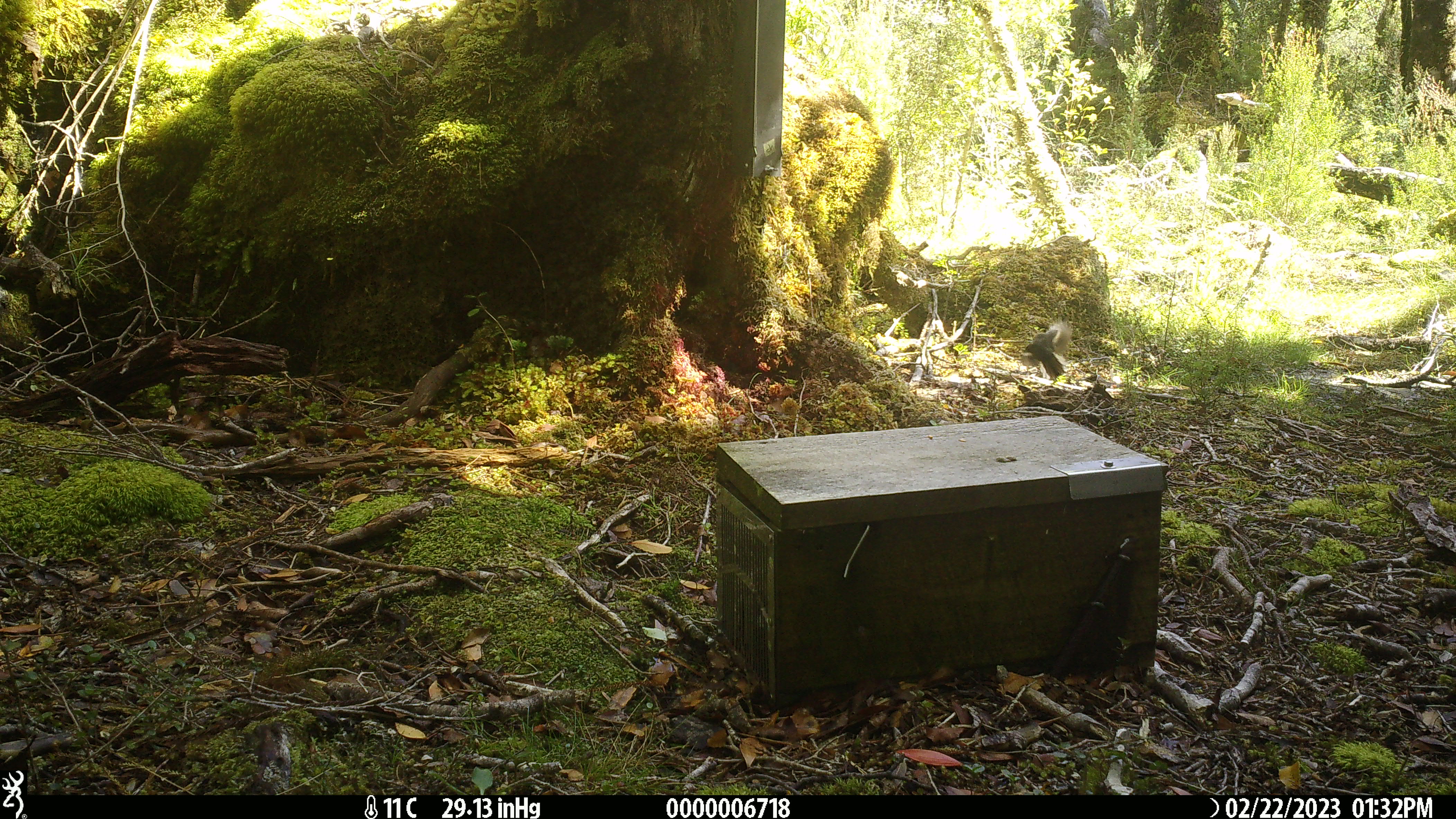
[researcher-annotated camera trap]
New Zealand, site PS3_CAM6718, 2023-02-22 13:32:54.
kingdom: Animalia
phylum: Chordata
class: Aves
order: Passeriformes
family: Petroicidae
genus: Petroica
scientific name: Petroica macrocephala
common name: tomtit